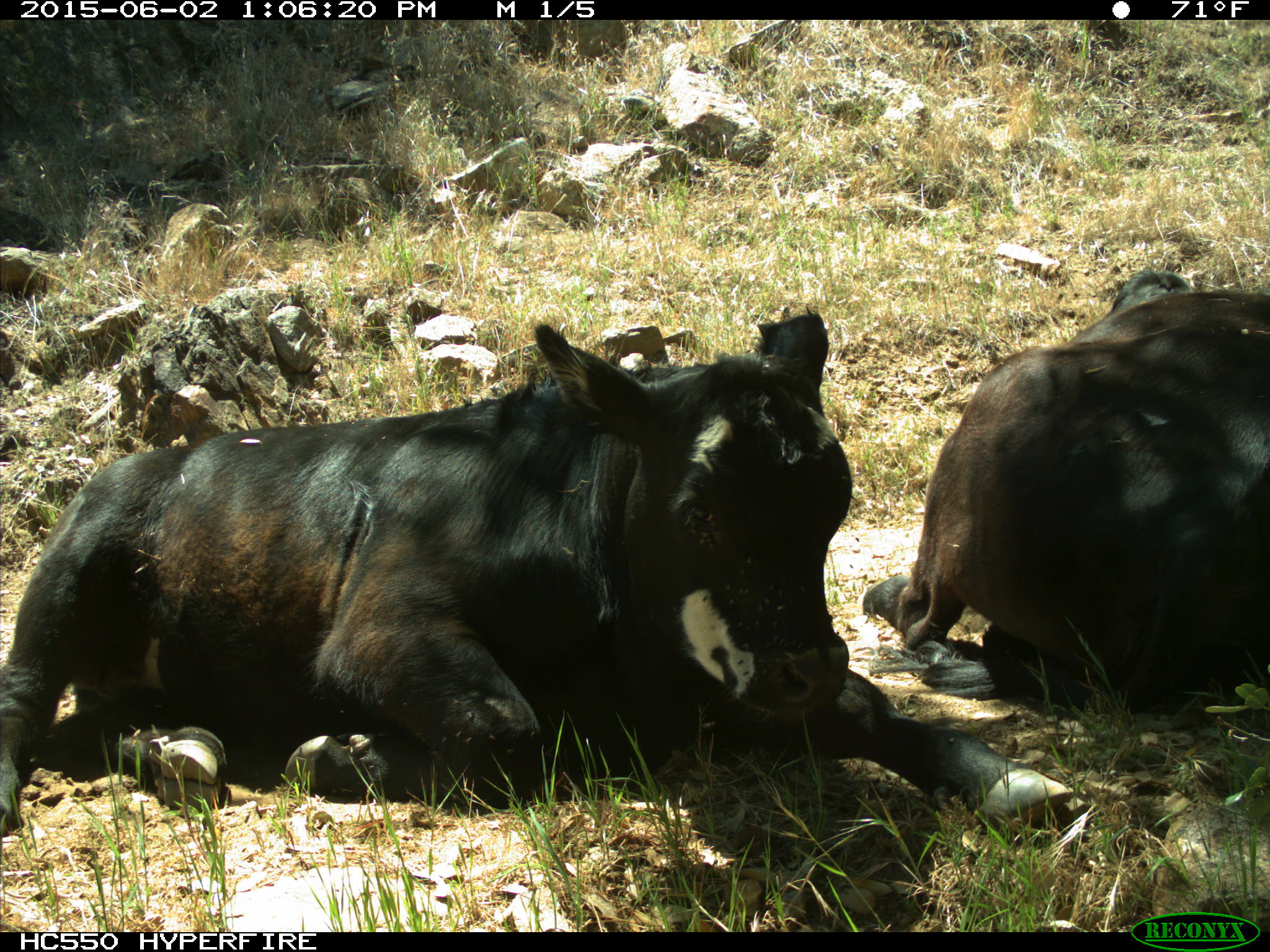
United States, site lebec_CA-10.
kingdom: Animalia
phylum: Chordata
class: Mammalia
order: Artiodactyla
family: Bovidae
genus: Bos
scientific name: Bos taurus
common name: domestic cow